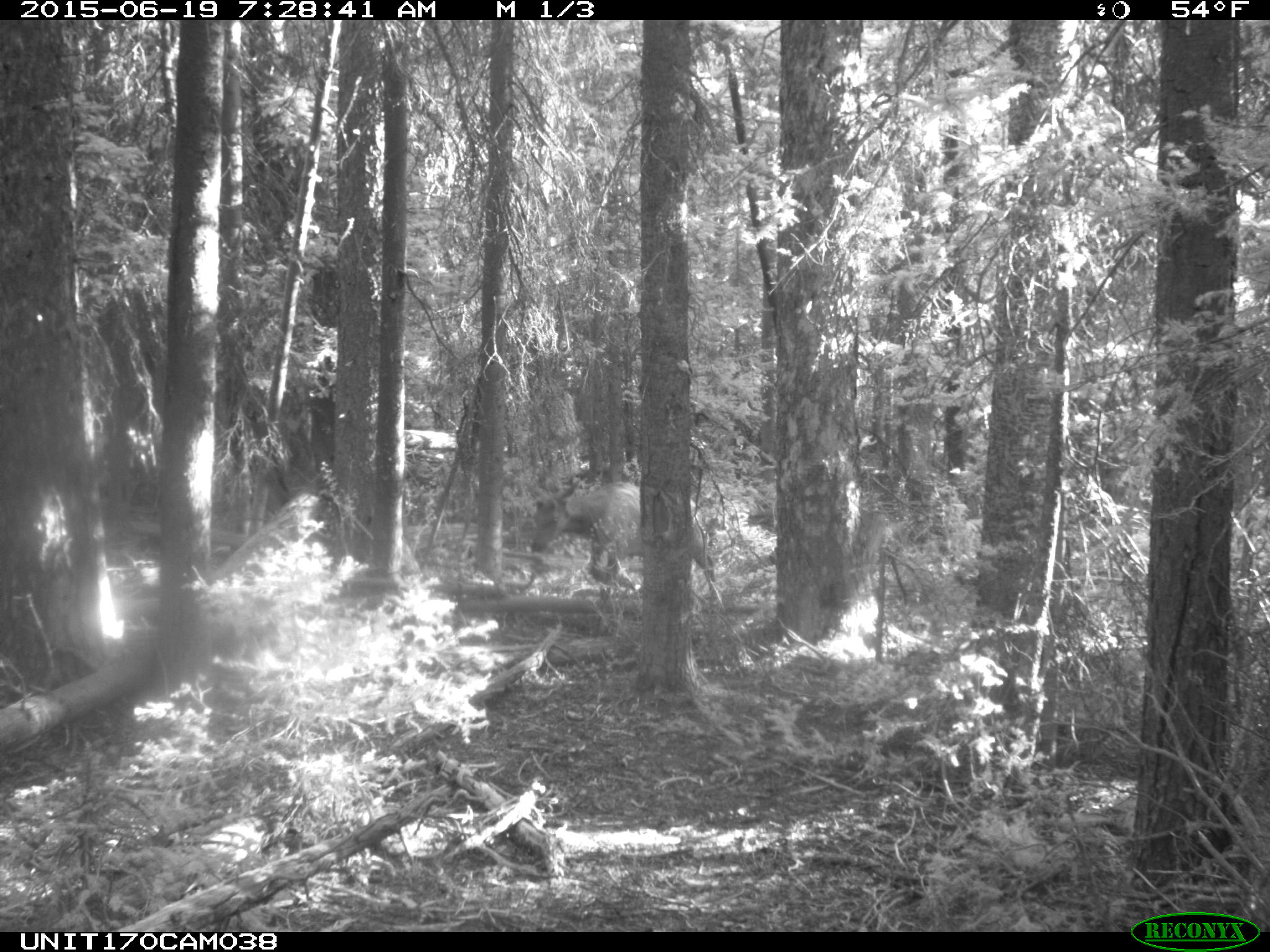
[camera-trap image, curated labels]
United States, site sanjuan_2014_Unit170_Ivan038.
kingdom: Animalia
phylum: Chordata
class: Mammalia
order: Artiodactyla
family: Cervidae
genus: Cervus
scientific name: Cervus elaphus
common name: red deer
Cervus elaphus (red deer).